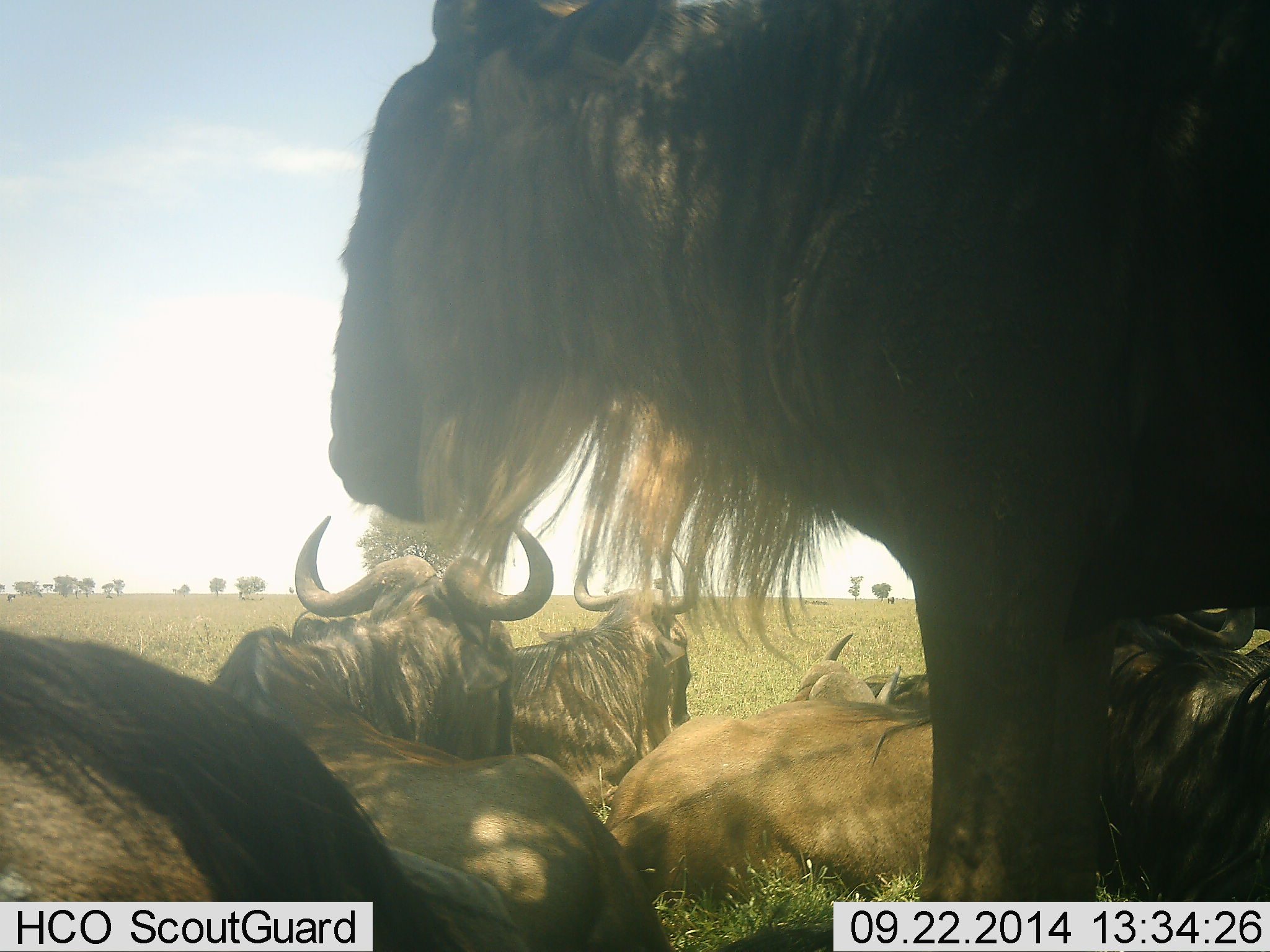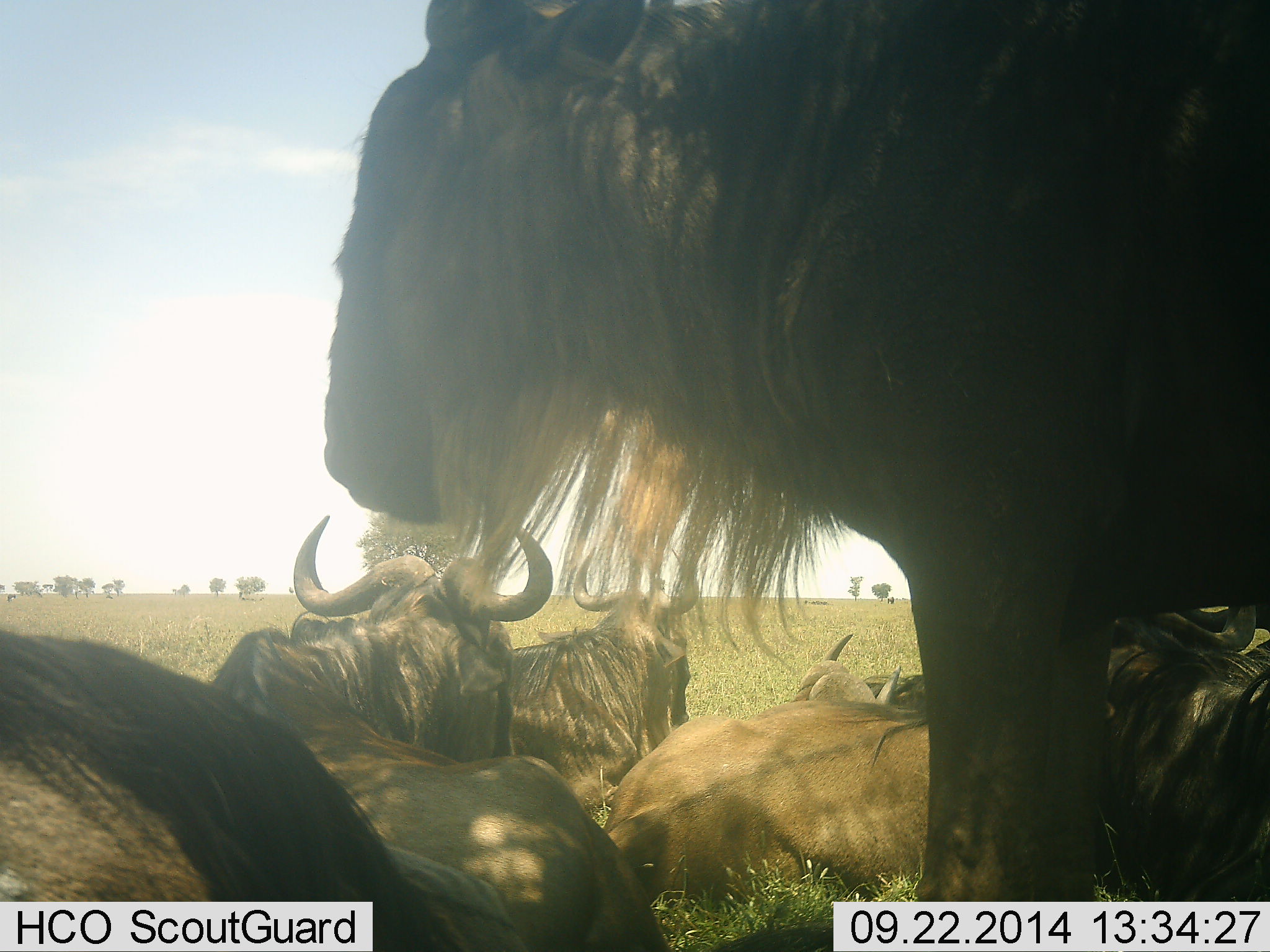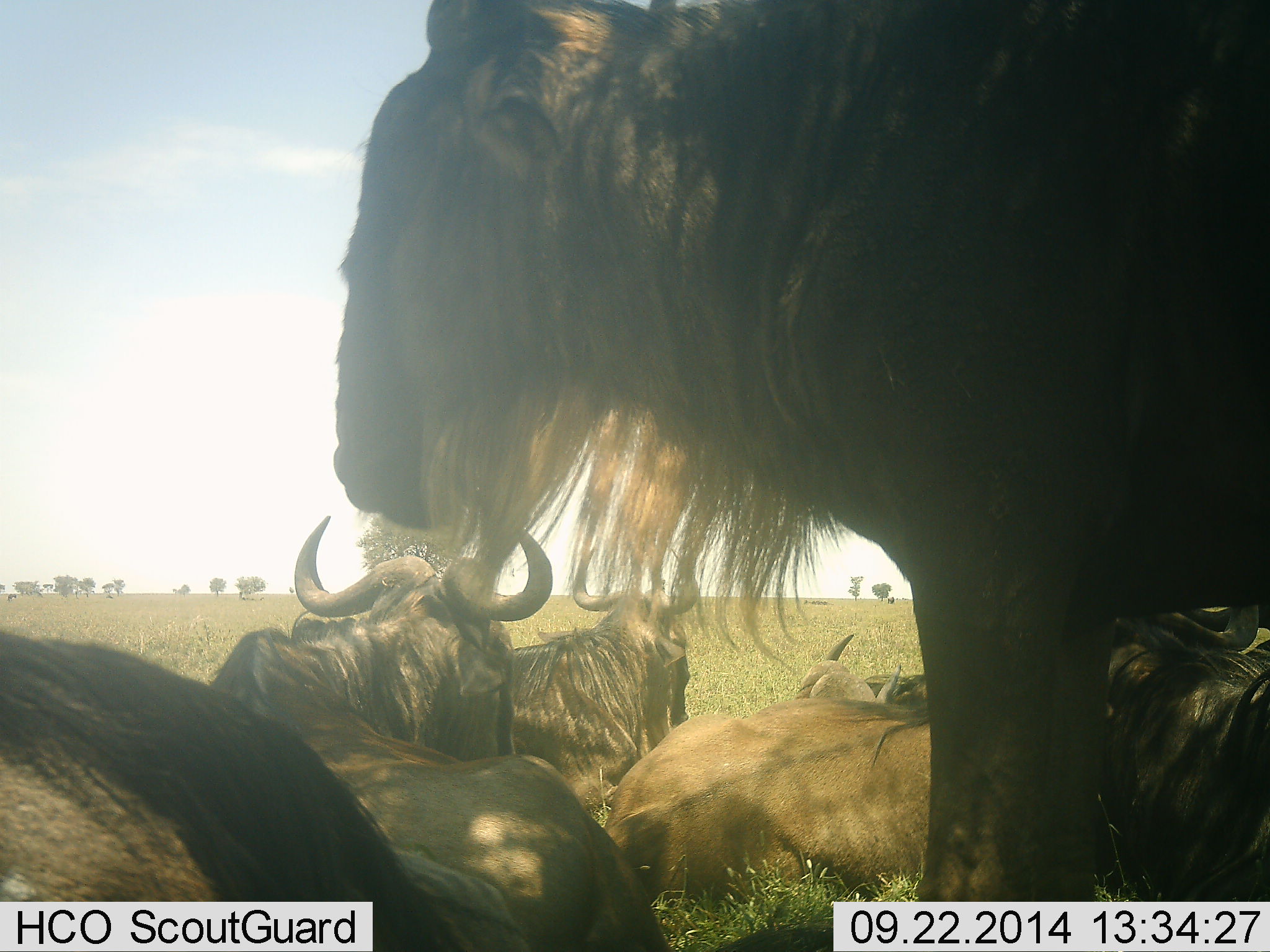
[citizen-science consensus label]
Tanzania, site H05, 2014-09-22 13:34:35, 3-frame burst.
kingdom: Animalia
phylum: Chordata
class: Mammalia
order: Artiodactyla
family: Bovidae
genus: Connochaetes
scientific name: Connochaetes taurinus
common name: blue wildebeest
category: wildebeest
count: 6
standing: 91%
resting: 100%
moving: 9%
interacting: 9%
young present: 0%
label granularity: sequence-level